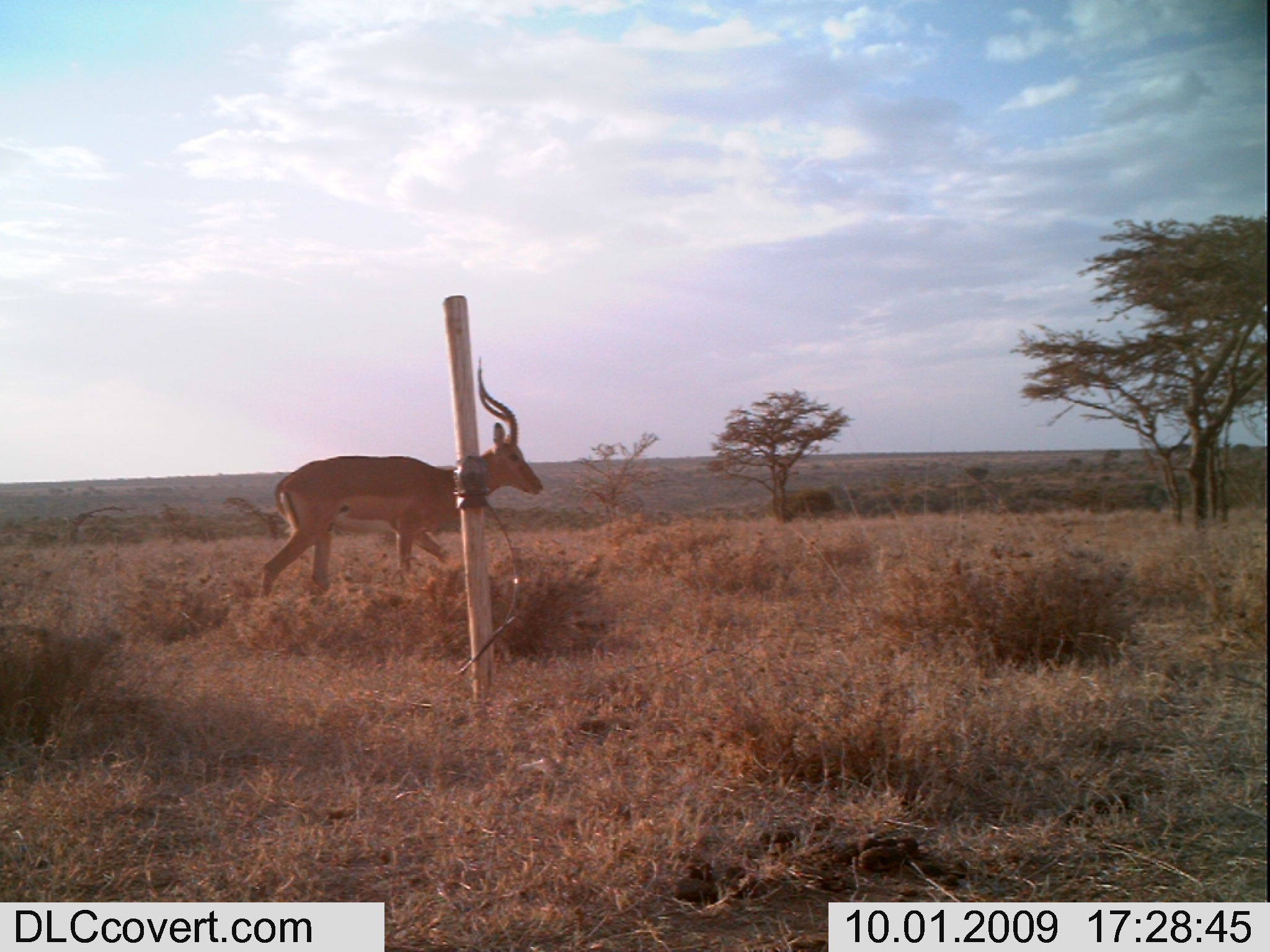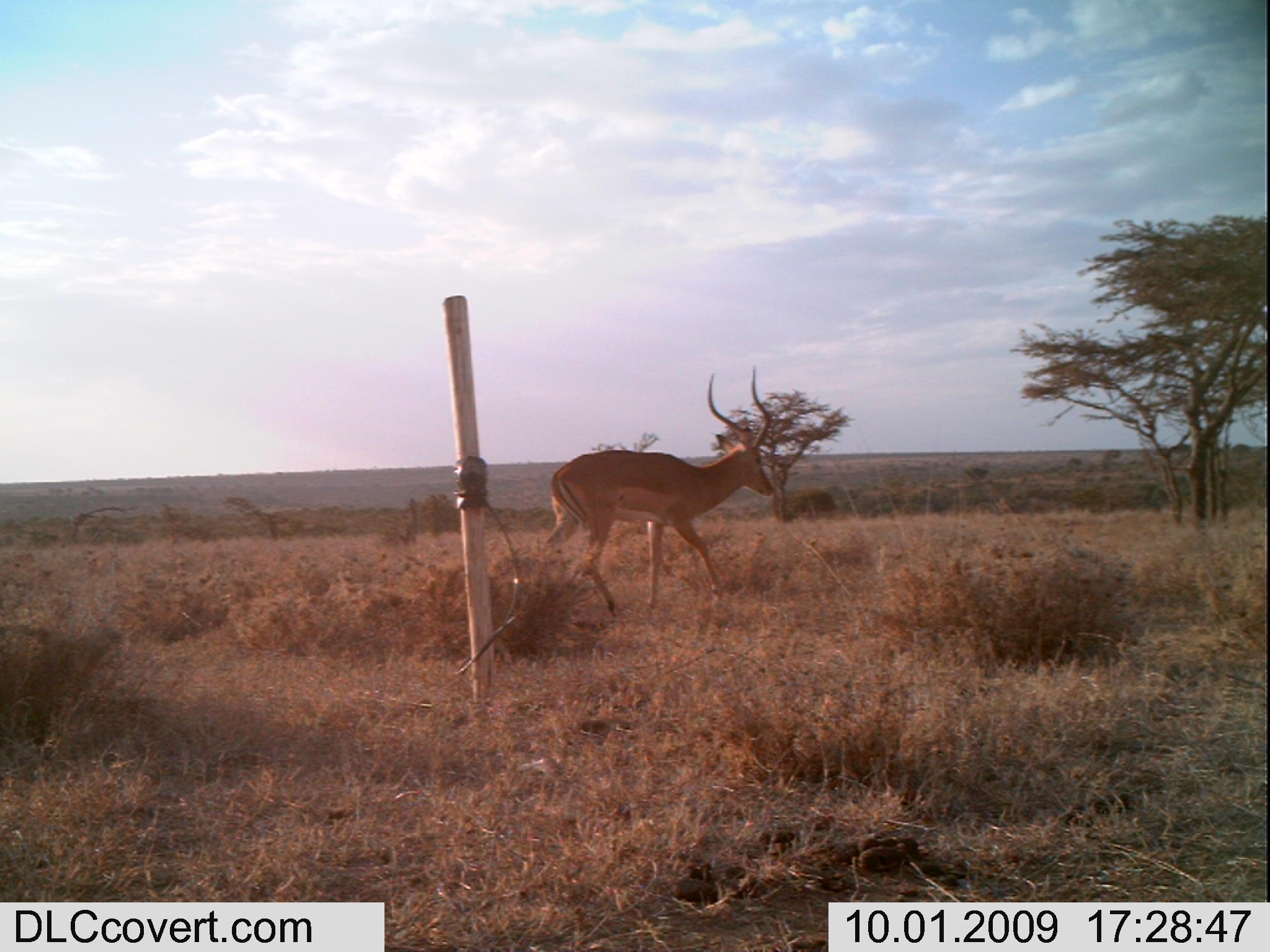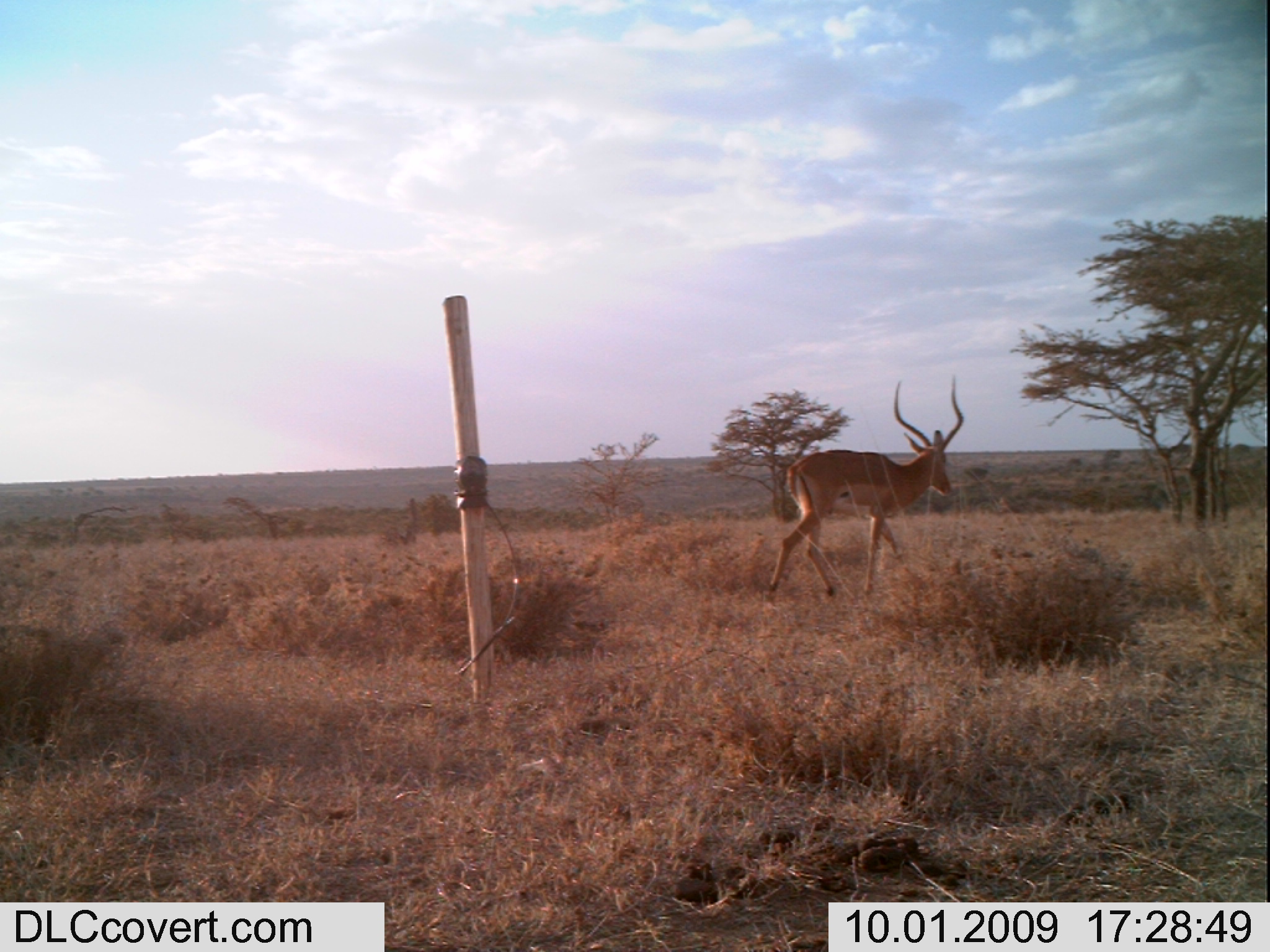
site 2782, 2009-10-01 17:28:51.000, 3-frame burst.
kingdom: Animalia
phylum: Chordata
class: Mammalia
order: Artiodactyla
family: Bovidae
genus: Aepyceros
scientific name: Aepyceros melampus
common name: impala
Aepyceros melampus (impala), count 1.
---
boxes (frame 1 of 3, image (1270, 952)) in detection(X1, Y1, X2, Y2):
aepyceros melampus: detection(259, 354, 543, 595)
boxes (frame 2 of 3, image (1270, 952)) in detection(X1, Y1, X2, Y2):
aepyceros melampus: detection(539, 363, 775, 613)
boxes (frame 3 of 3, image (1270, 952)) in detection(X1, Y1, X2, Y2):
aepyceros melampus: detection(766, 373, 965, 599)